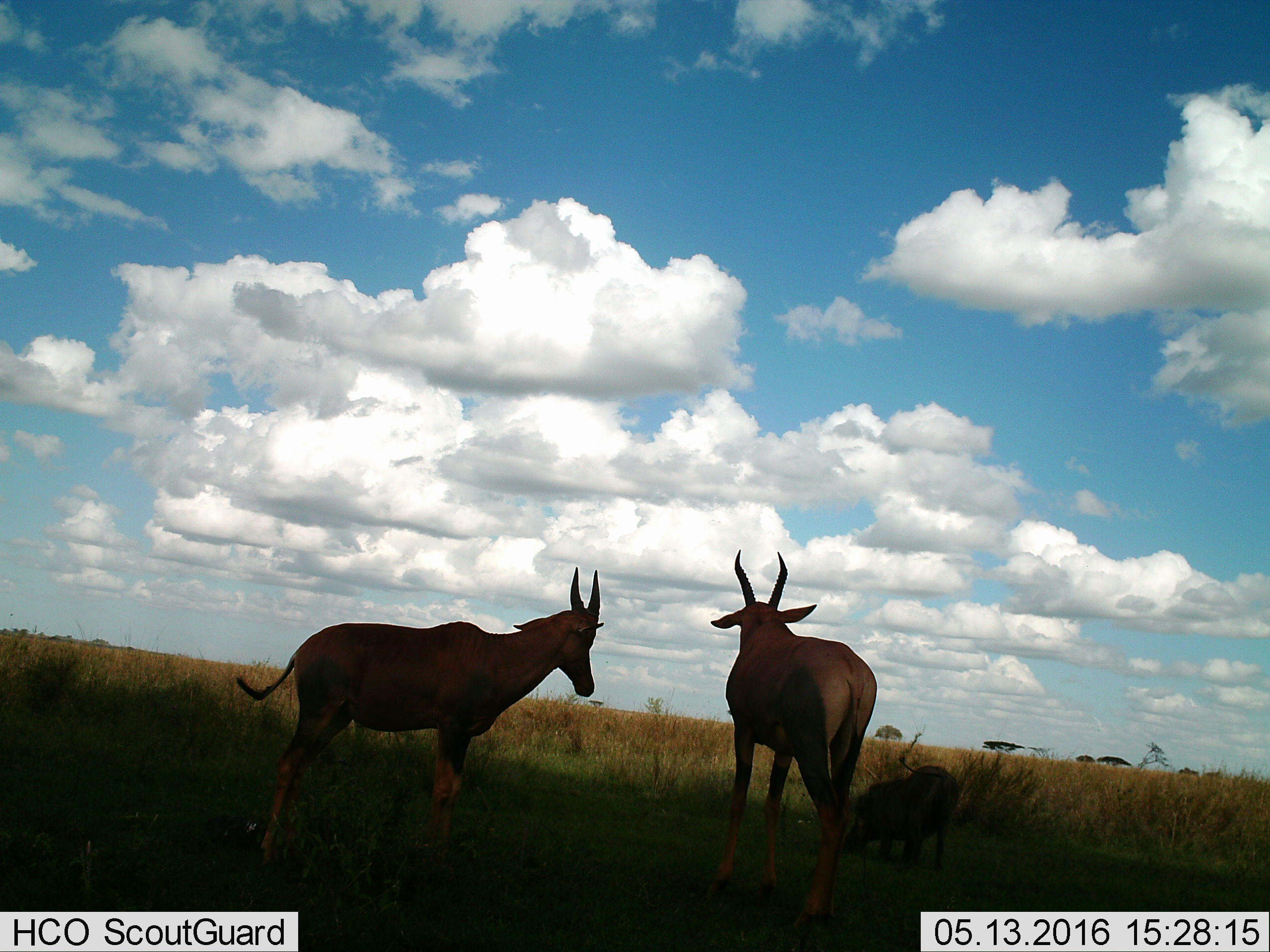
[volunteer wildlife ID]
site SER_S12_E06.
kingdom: Animalia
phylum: Chordata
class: Mammalia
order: Artiodactyla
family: Bovidae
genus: Alcelaphus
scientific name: Alcelaphus buselaphus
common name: hartebeest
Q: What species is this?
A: Hartebeest (Alcelaphus buselaphus).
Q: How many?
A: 2.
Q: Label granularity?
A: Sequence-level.